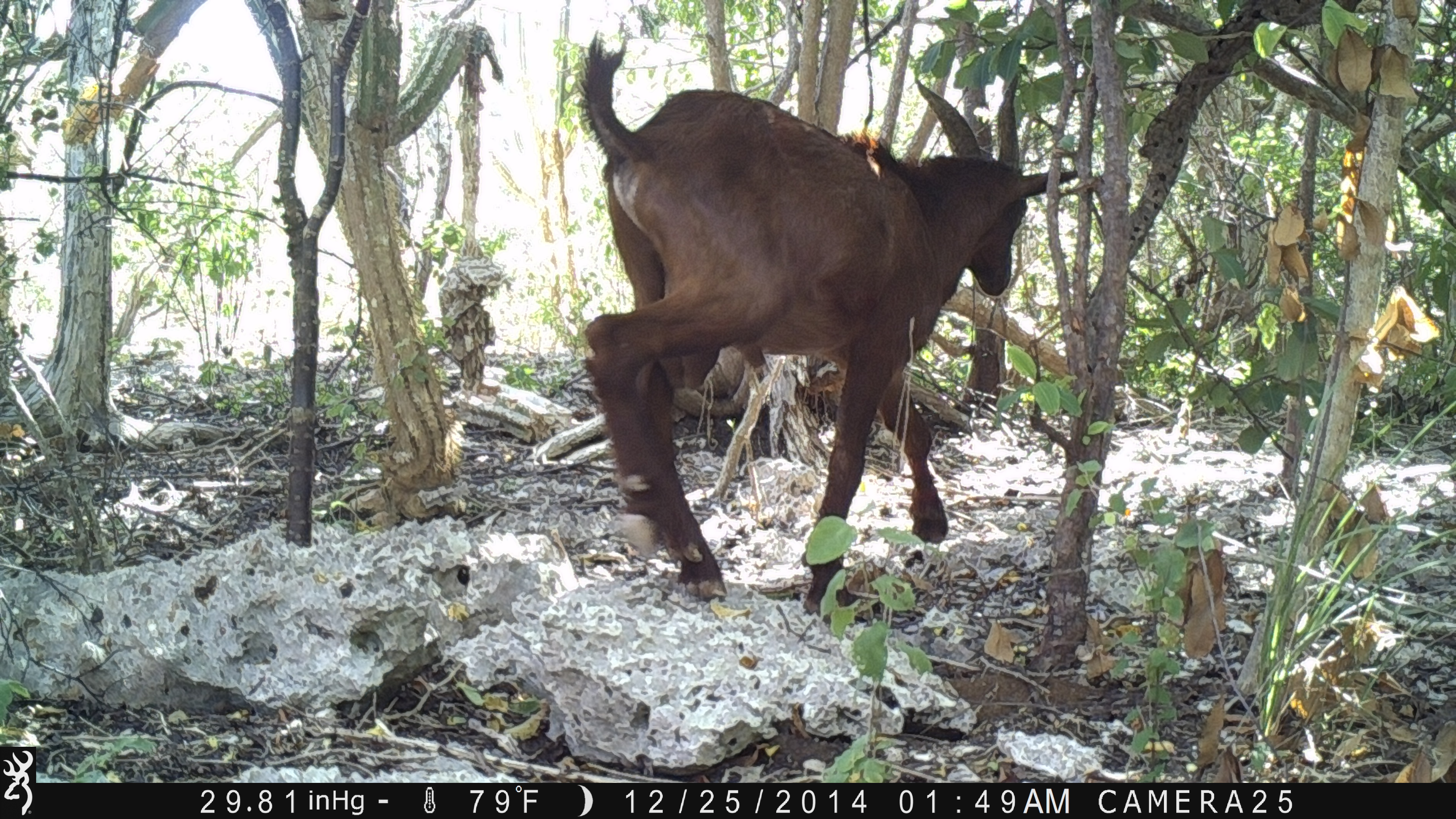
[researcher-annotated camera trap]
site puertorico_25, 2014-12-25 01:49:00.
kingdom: Animalia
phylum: Chordata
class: Mammalia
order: Artiodactyla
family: Bovidae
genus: Capra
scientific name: Capra hircus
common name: goat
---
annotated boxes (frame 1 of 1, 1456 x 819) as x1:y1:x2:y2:
goat: 563:19:1074:615